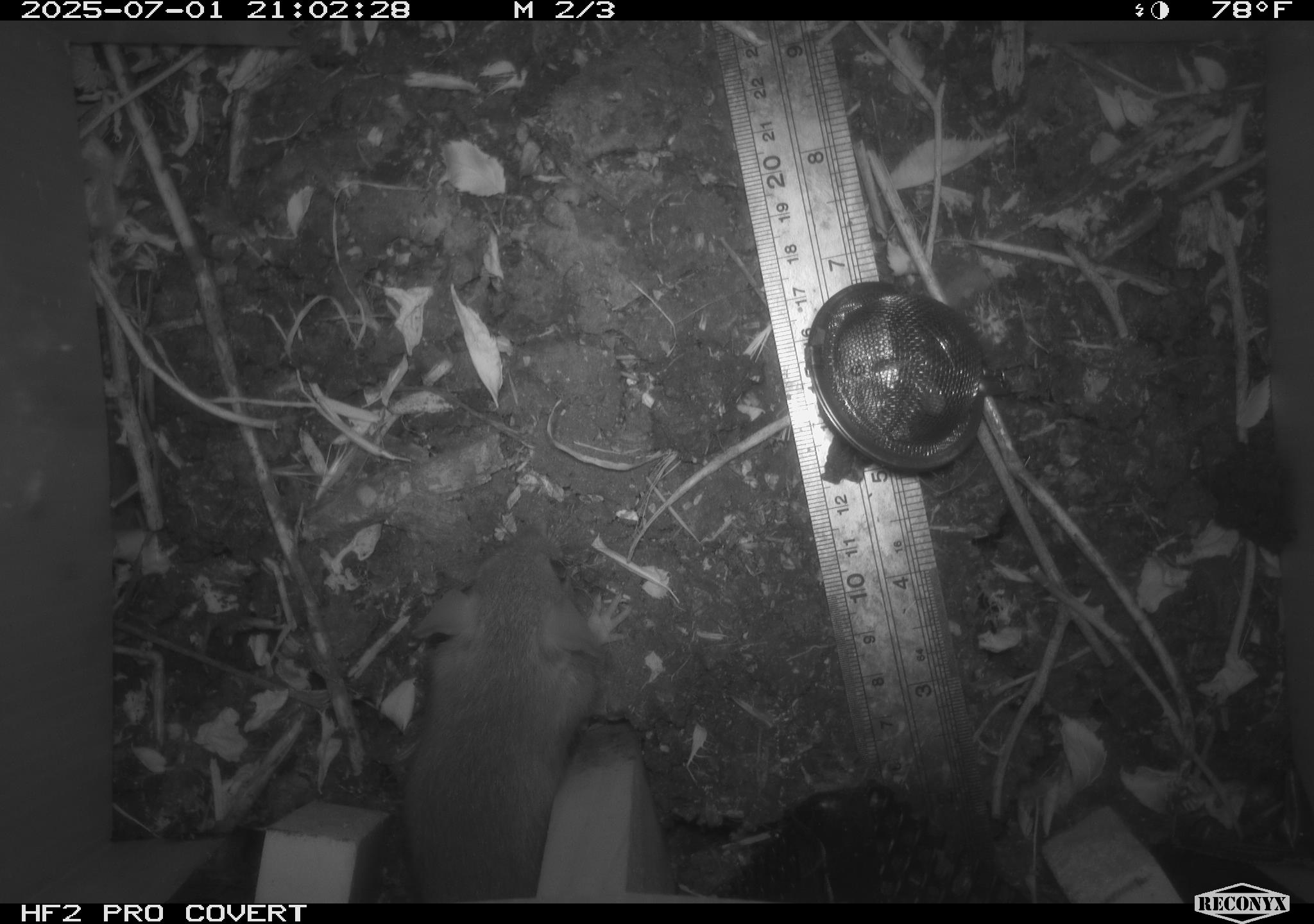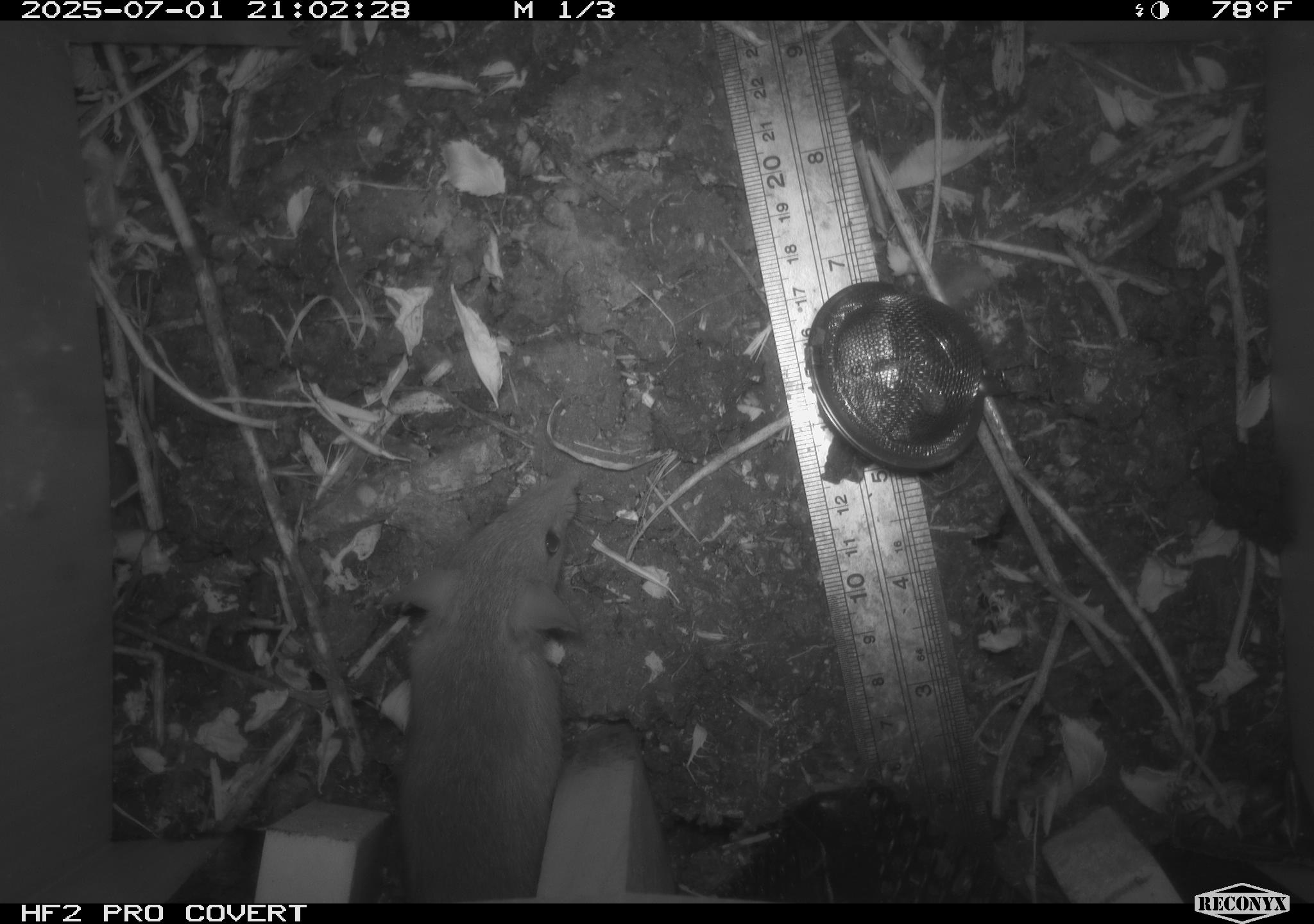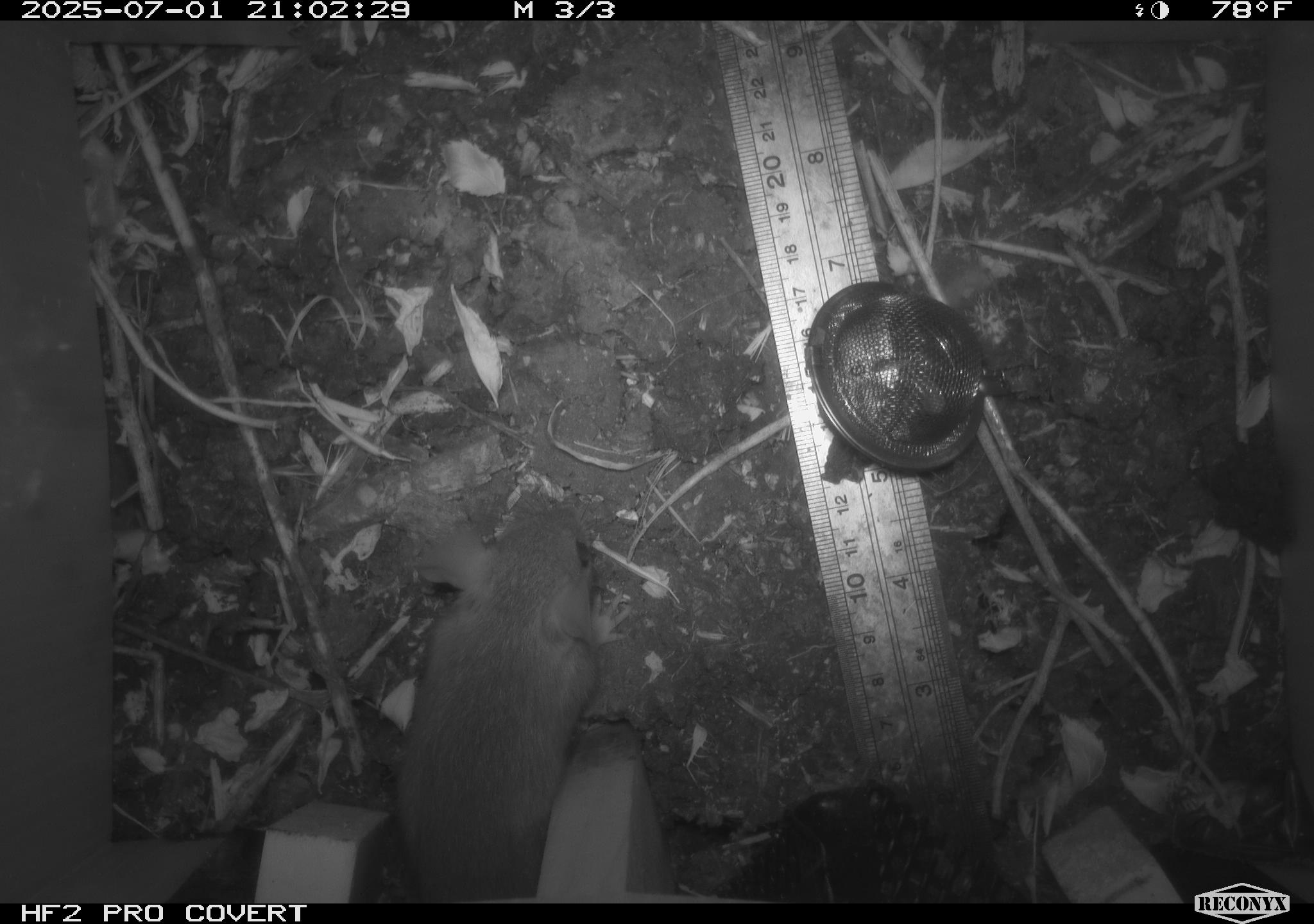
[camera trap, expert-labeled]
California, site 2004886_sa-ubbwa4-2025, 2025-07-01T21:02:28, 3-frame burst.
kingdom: Animalia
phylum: Chordata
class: Mammalia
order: Rodentia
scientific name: Rodentia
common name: rodent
Rodent (Rodentia).